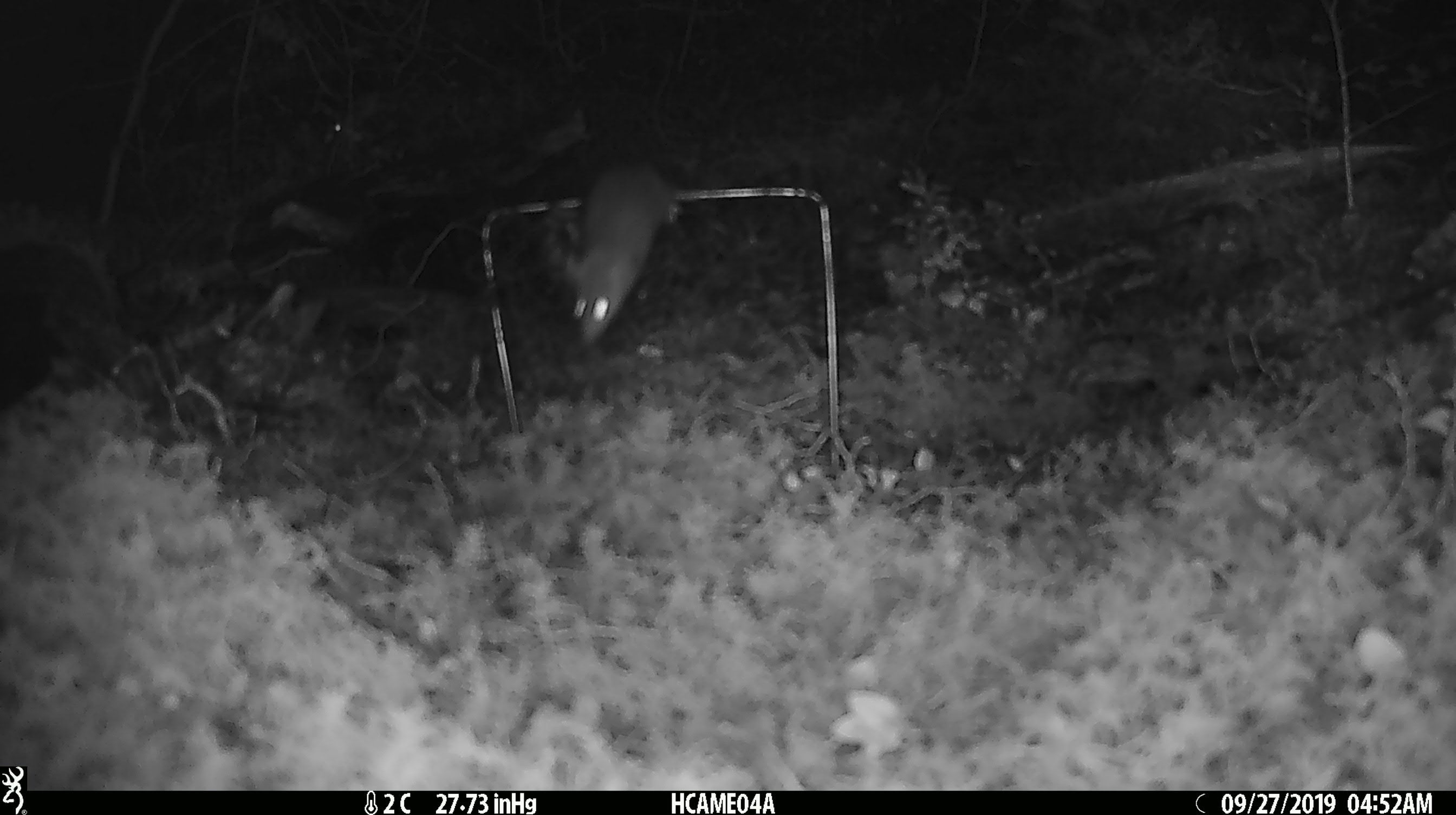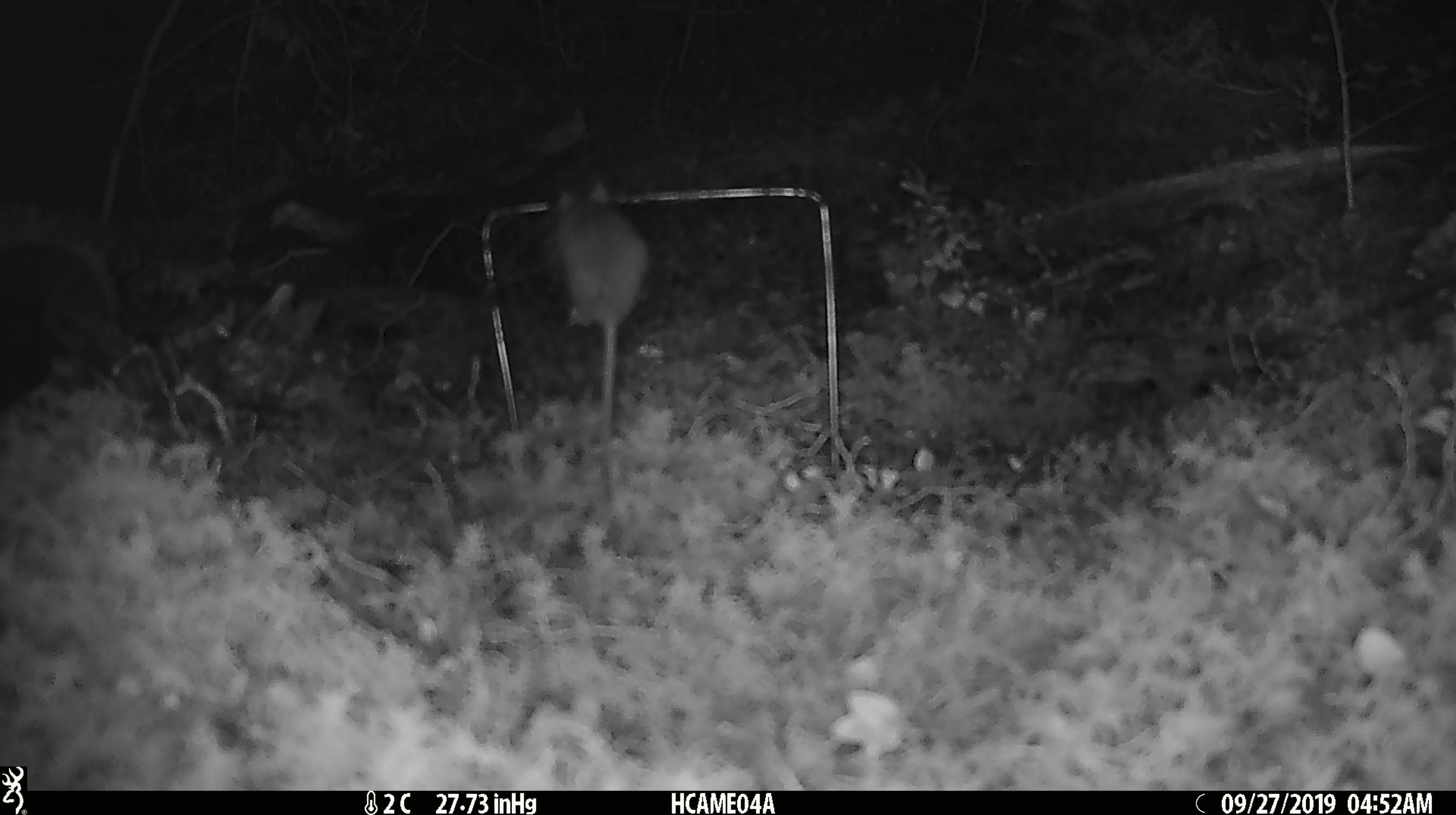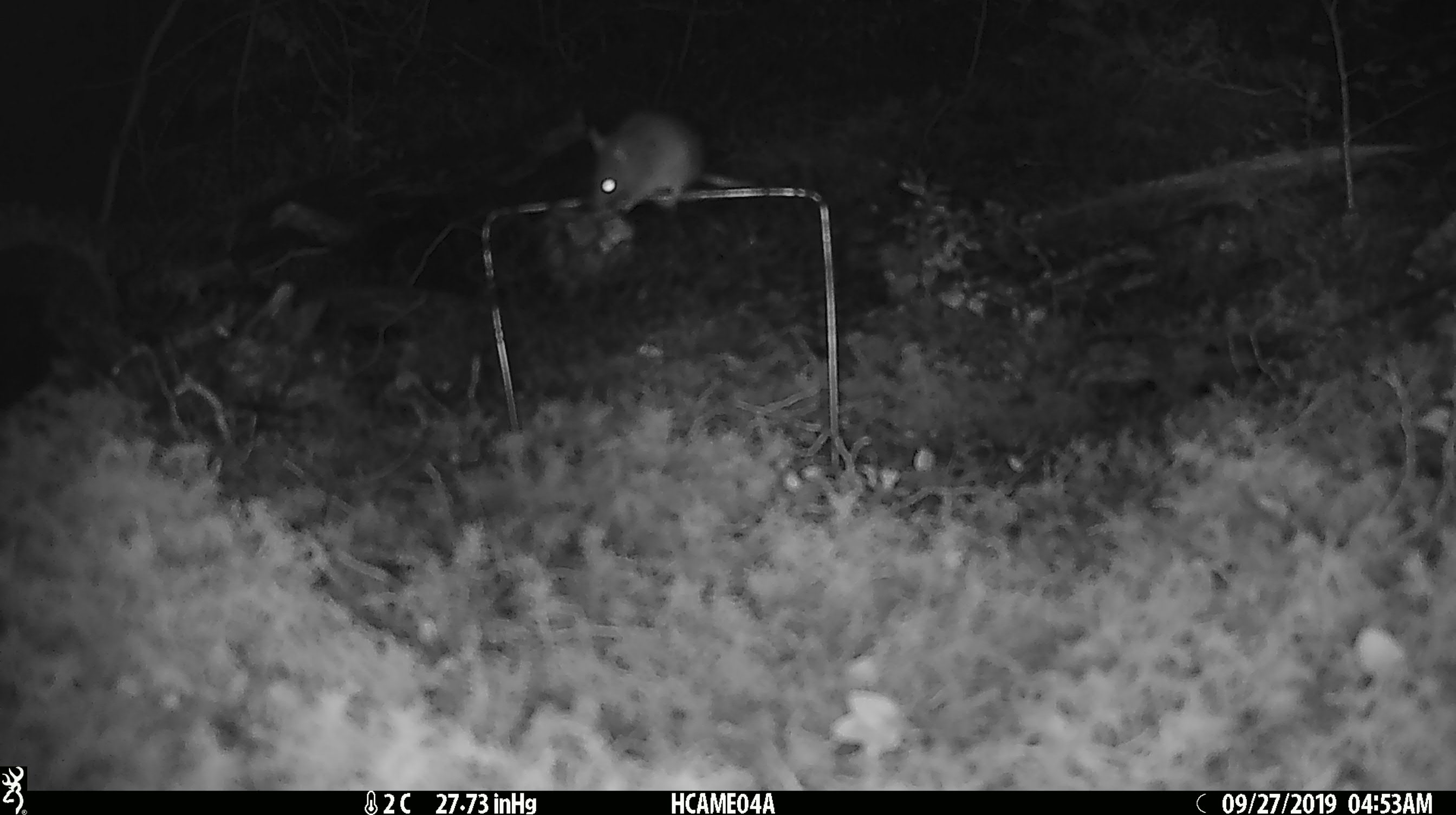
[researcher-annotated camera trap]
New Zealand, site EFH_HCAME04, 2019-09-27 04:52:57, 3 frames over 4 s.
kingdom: Animalia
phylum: Chordata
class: Mammalia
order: Rodentia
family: Muridae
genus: Mus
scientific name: Mus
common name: mouse